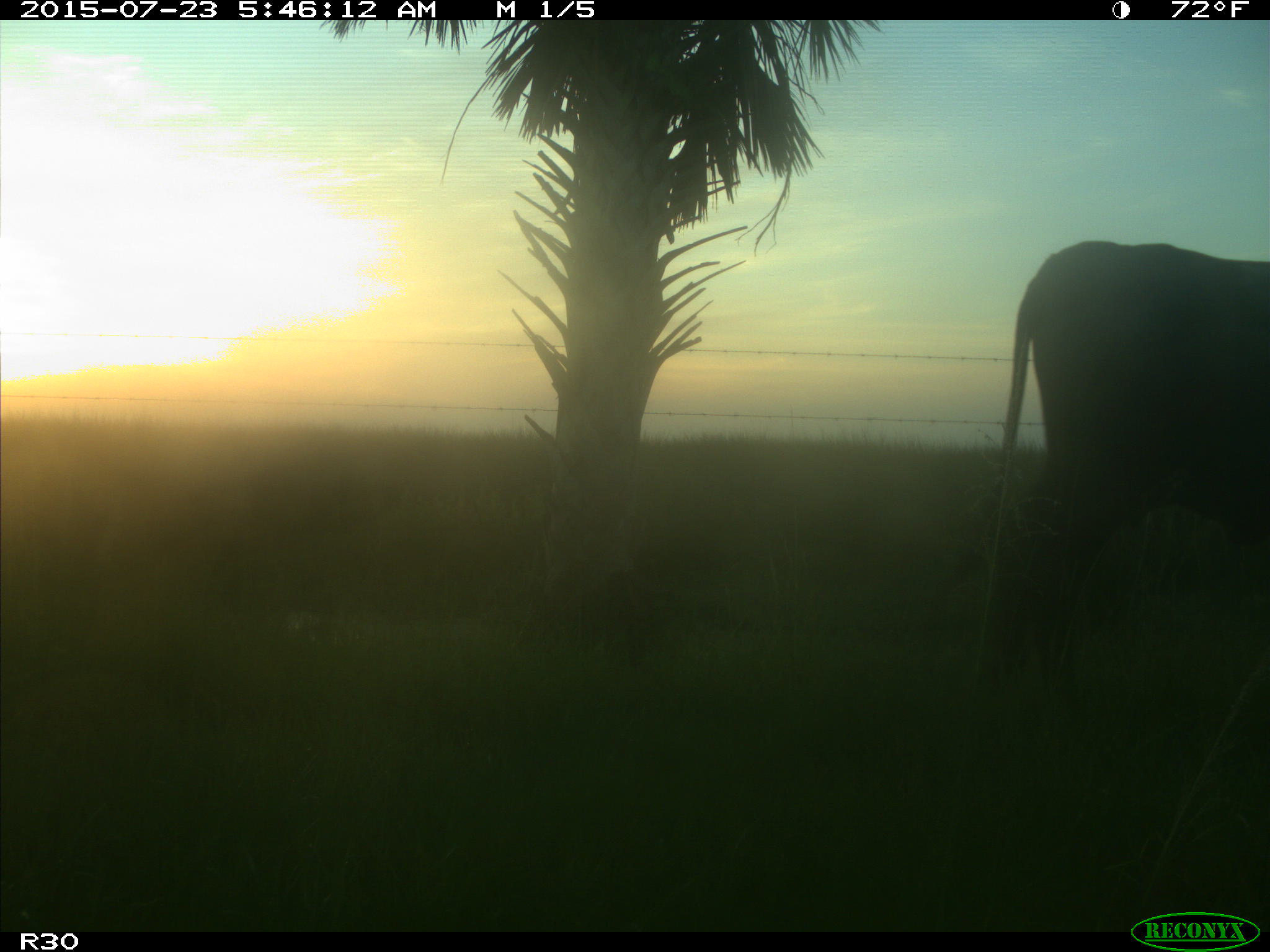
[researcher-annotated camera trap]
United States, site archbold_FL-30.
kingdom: Animalia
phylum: Chordata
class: Mammalia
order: Artiodactyla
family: Bovidae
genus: Bos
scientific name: Bos taurus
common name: domestic cow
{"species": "Bos taurus (domestic cow)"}